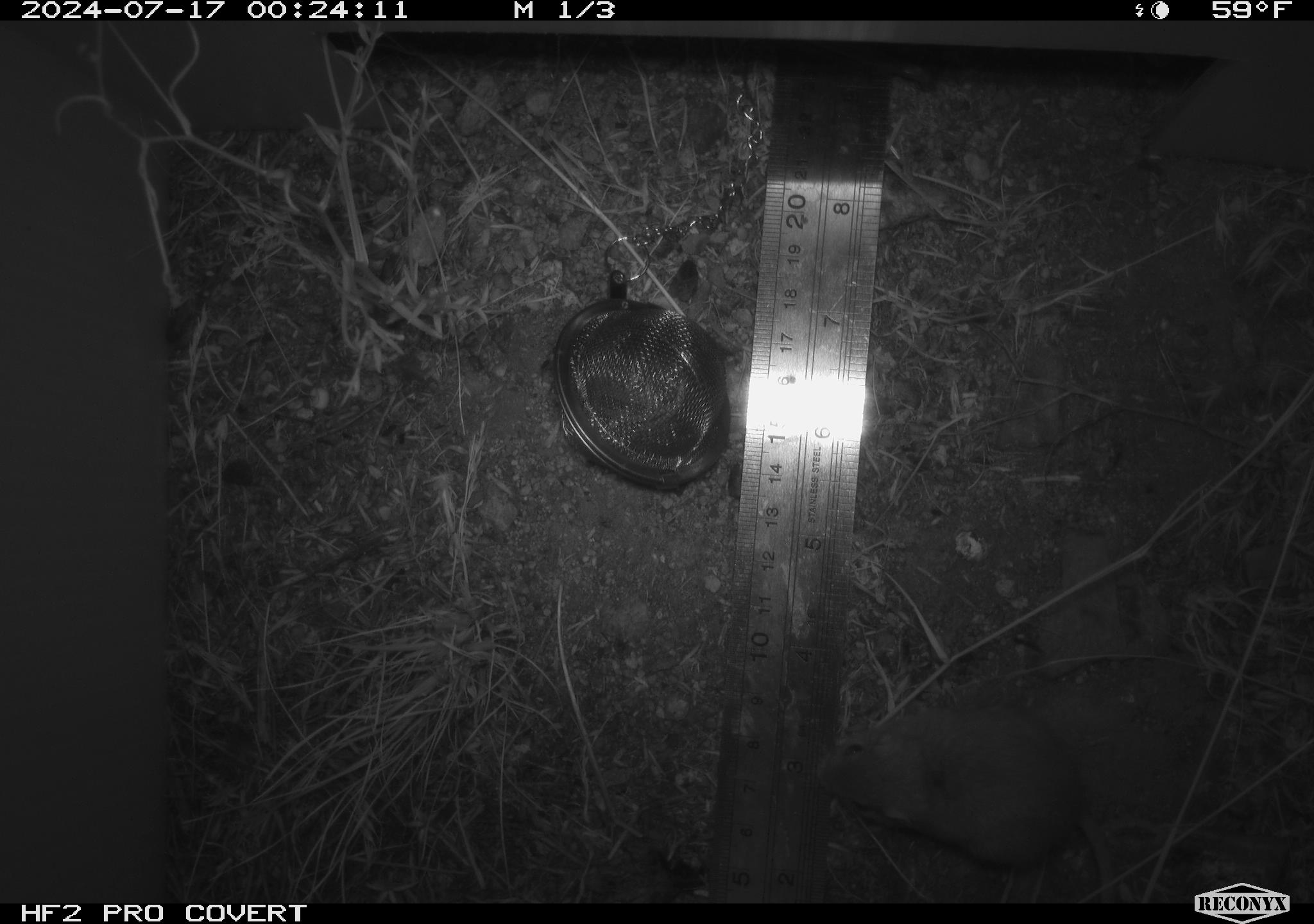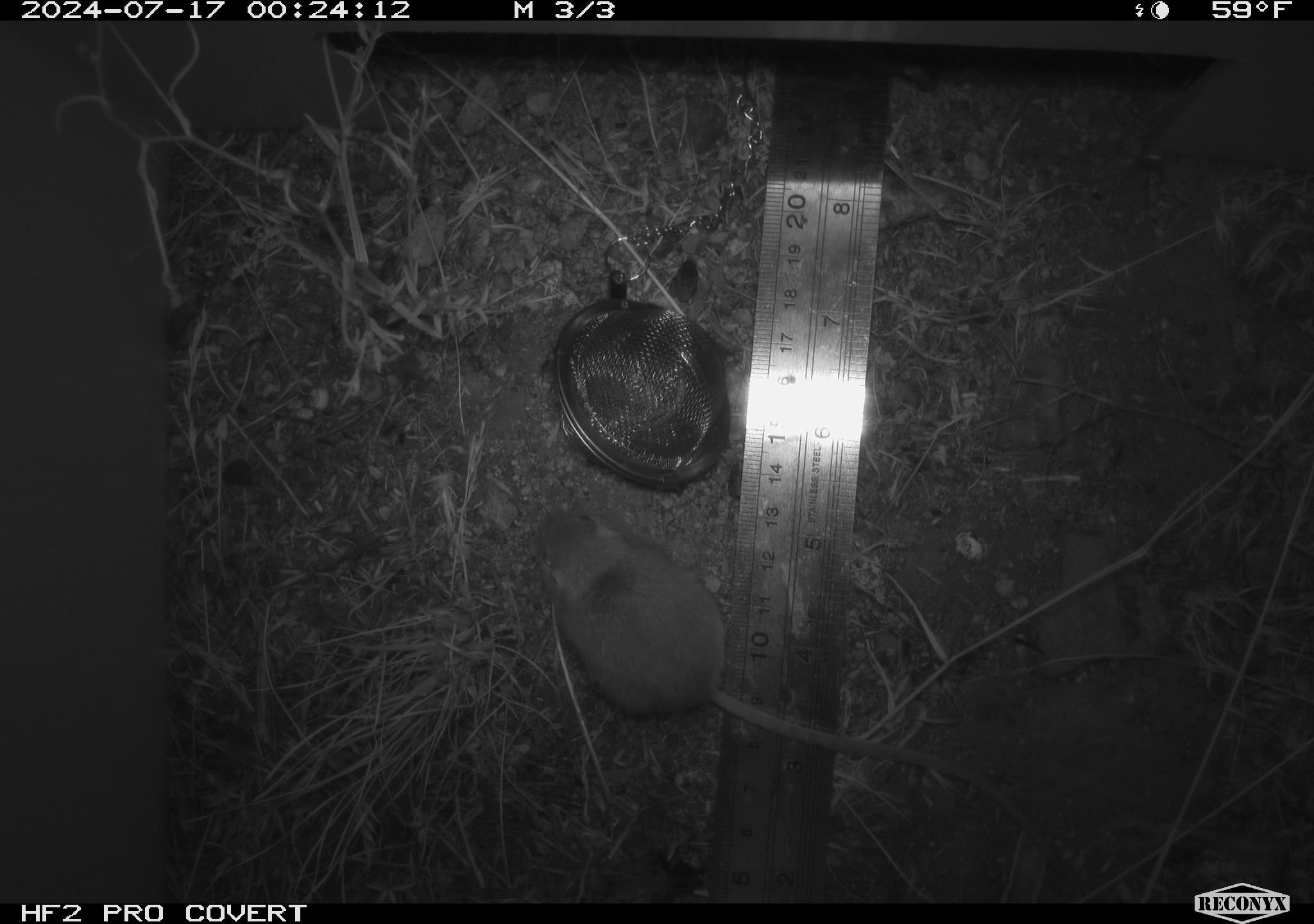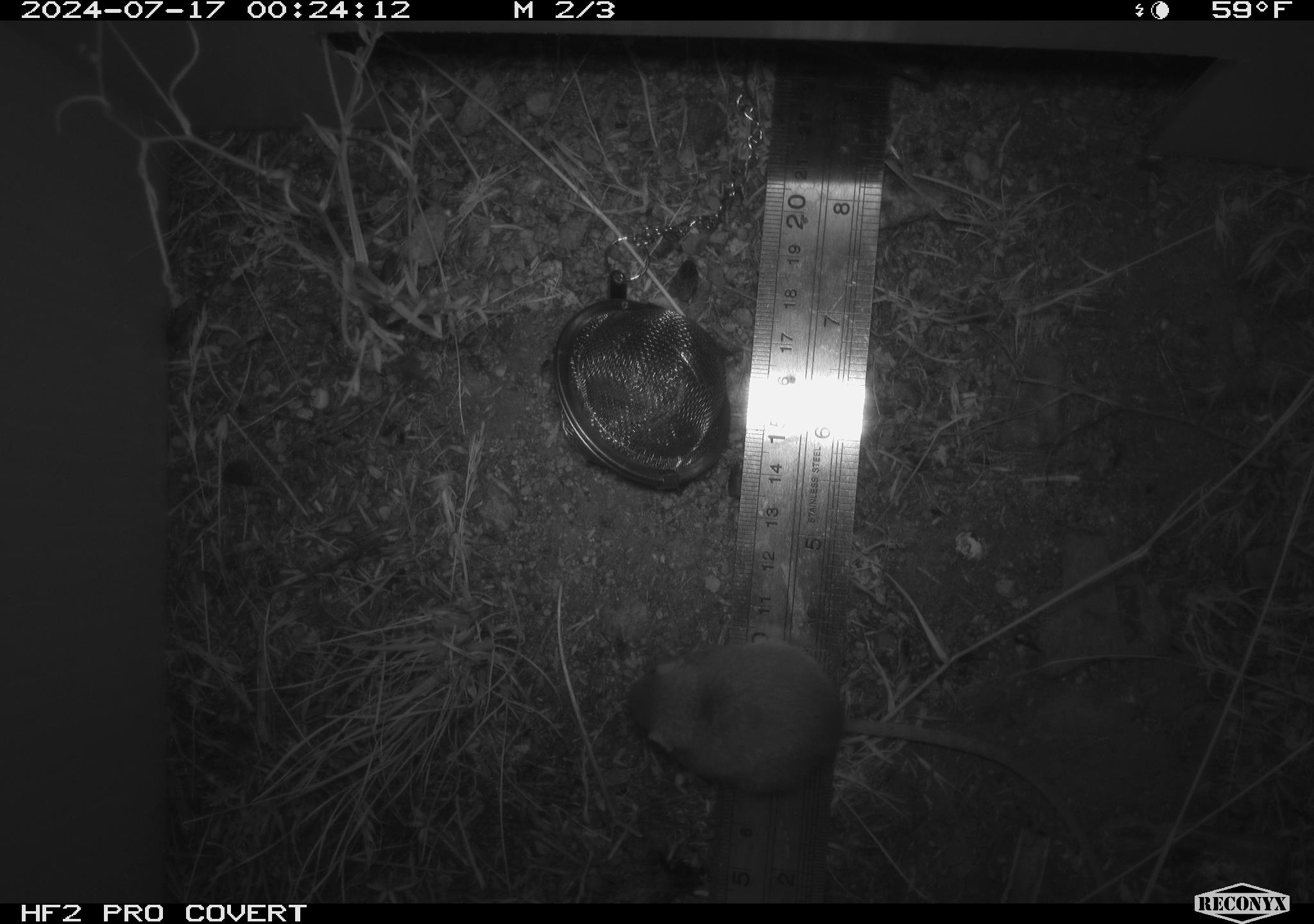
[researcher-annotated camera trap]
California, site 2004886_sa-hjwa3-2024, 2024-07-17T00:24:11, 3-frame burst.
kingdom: Animalia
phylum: Chordata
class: Mammalia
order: Rodentia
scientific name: Rodentia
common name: rodent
Rodent (Rodentia).